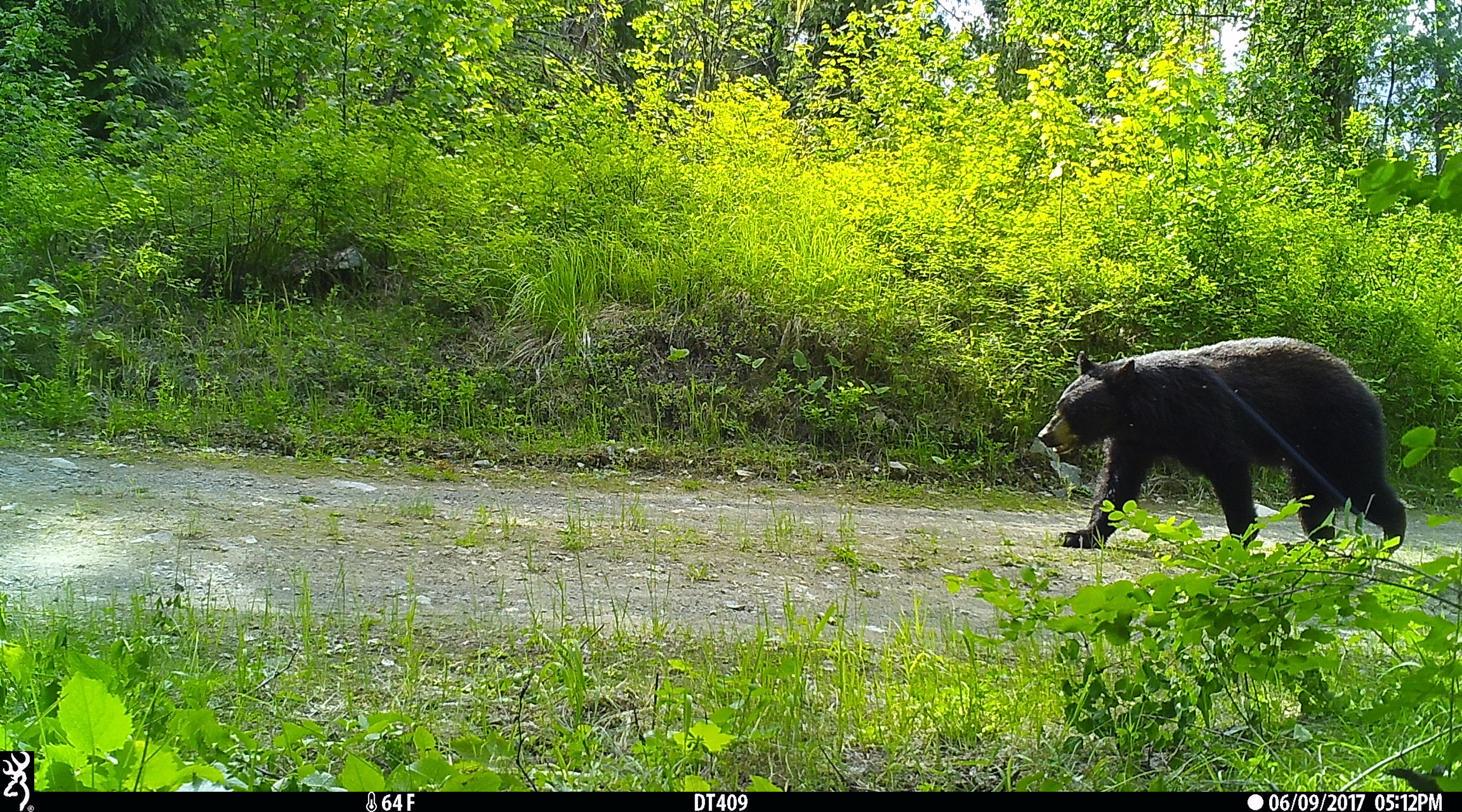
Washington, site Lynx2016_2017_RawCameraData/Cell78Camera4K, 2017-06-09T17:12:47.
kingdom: Animalia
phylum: Chordata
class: Mammalia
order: Carnivora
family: Ursidae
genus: Ursus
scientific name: Ursus americanus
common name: american black bear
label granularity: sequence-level